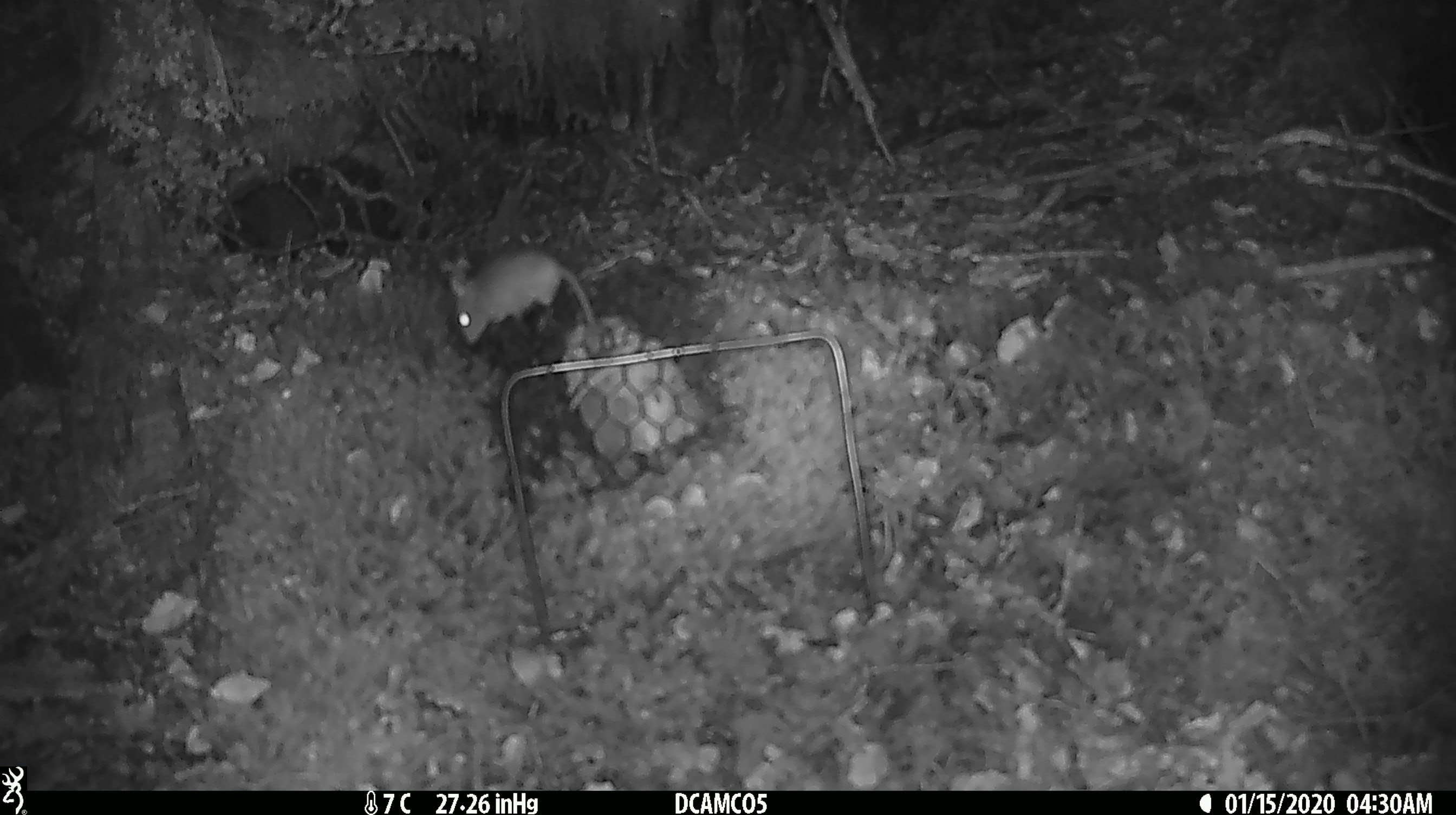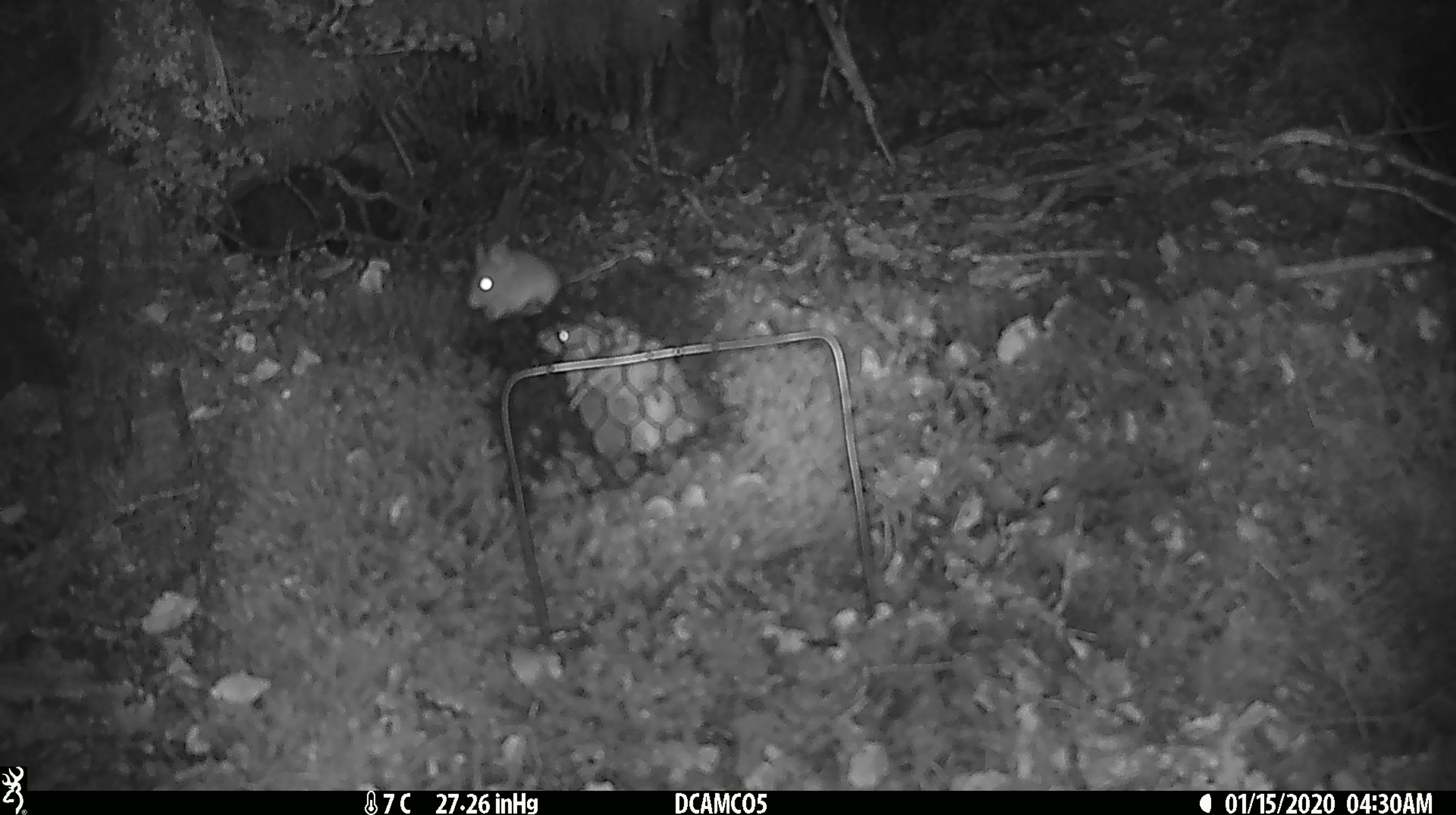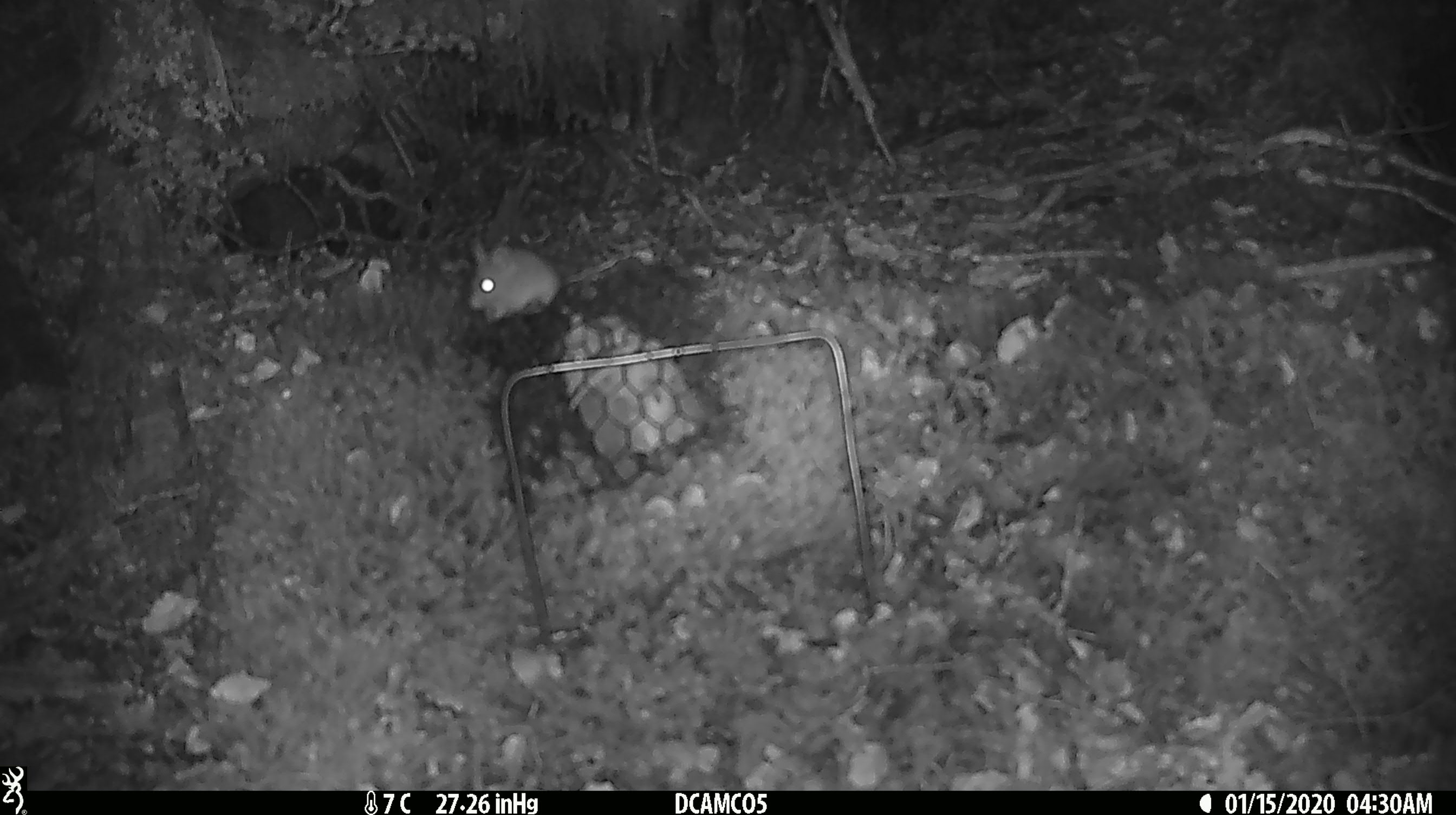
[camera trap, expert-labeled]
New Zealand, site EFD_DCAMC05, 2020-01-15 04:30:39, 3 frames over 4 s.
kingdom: Animalia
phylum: Chordata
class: Mammalia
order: Rodentia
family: Muridae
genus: Mus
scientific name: Mus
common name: mouse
Mouse (Mus).